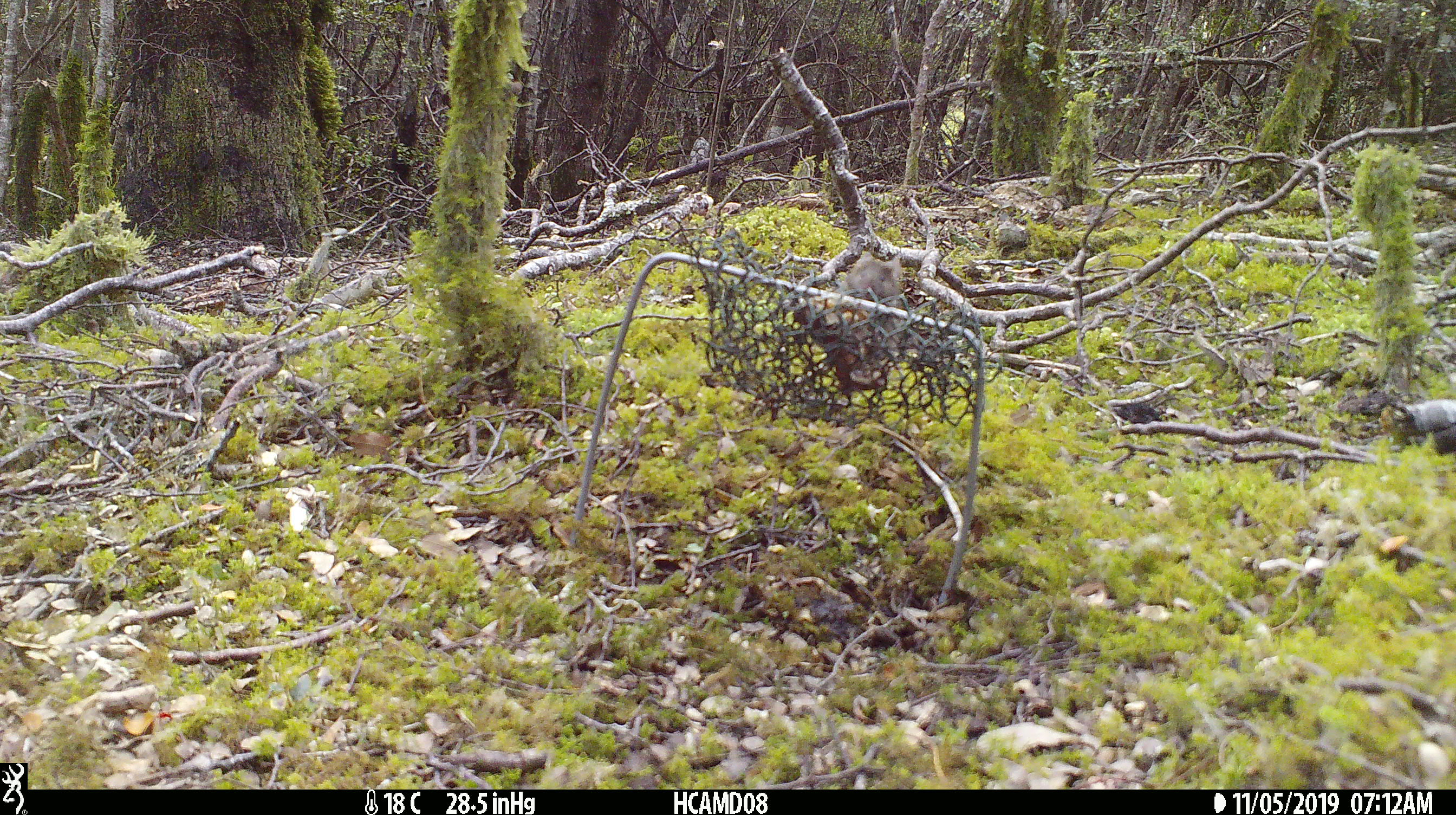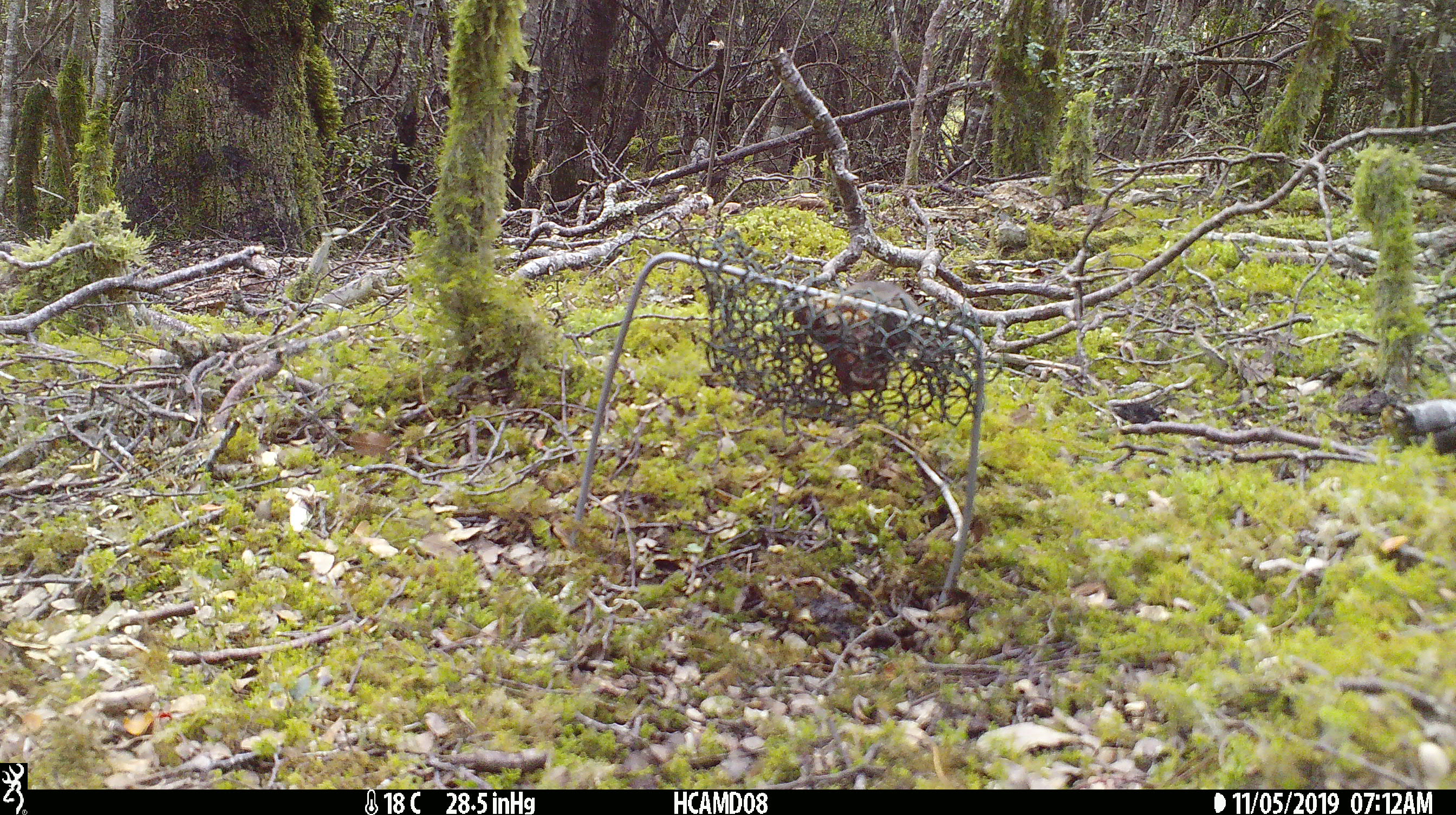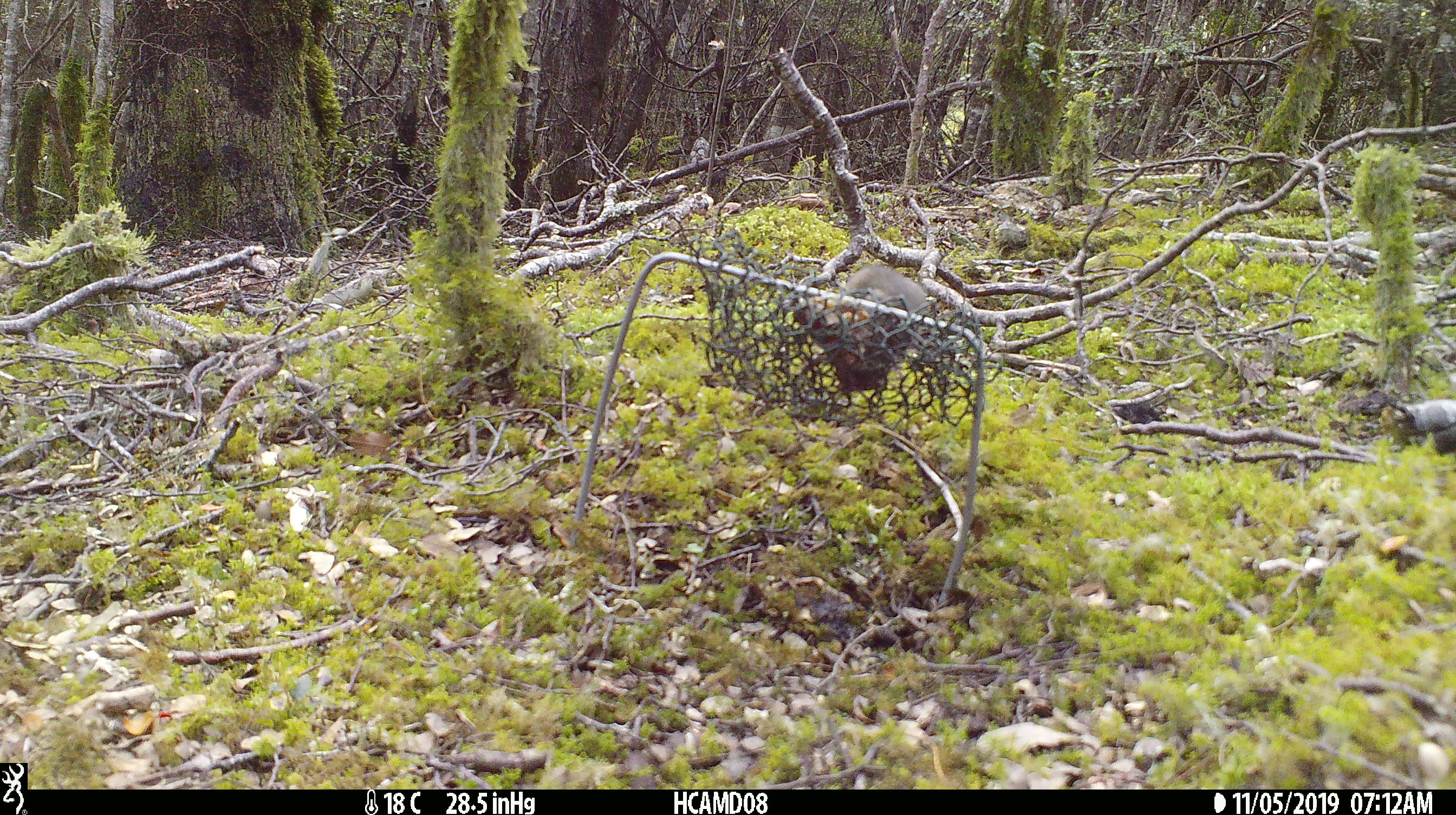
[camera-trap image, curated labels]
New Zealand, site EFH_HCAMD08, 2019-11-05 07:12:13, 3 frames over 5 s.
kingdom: Animalia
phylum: Chordata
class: Mammalia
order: Rodentia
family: Muridae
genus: Mus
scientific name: Mus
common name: mouse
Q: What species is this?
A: Mouse (Mus).